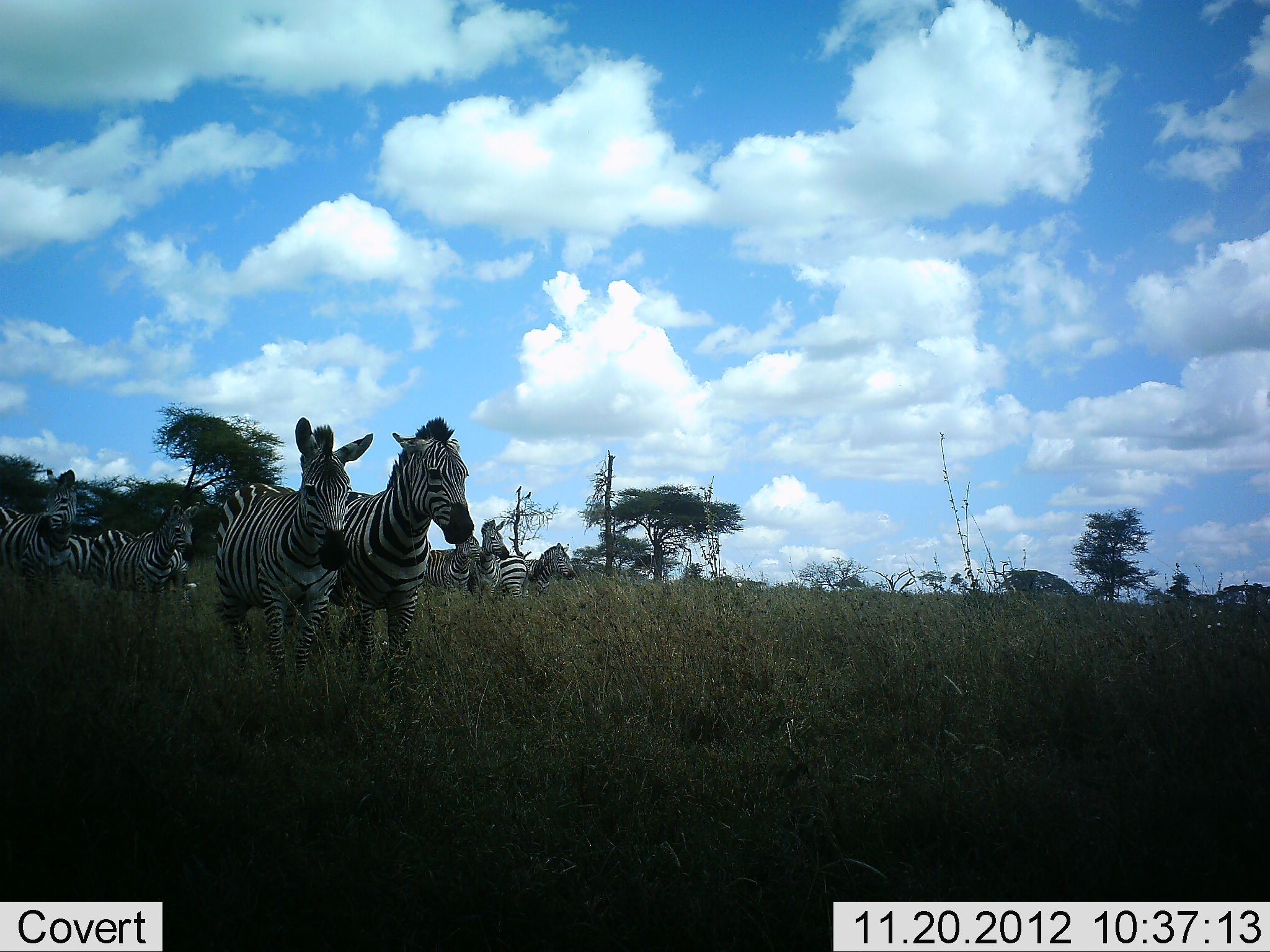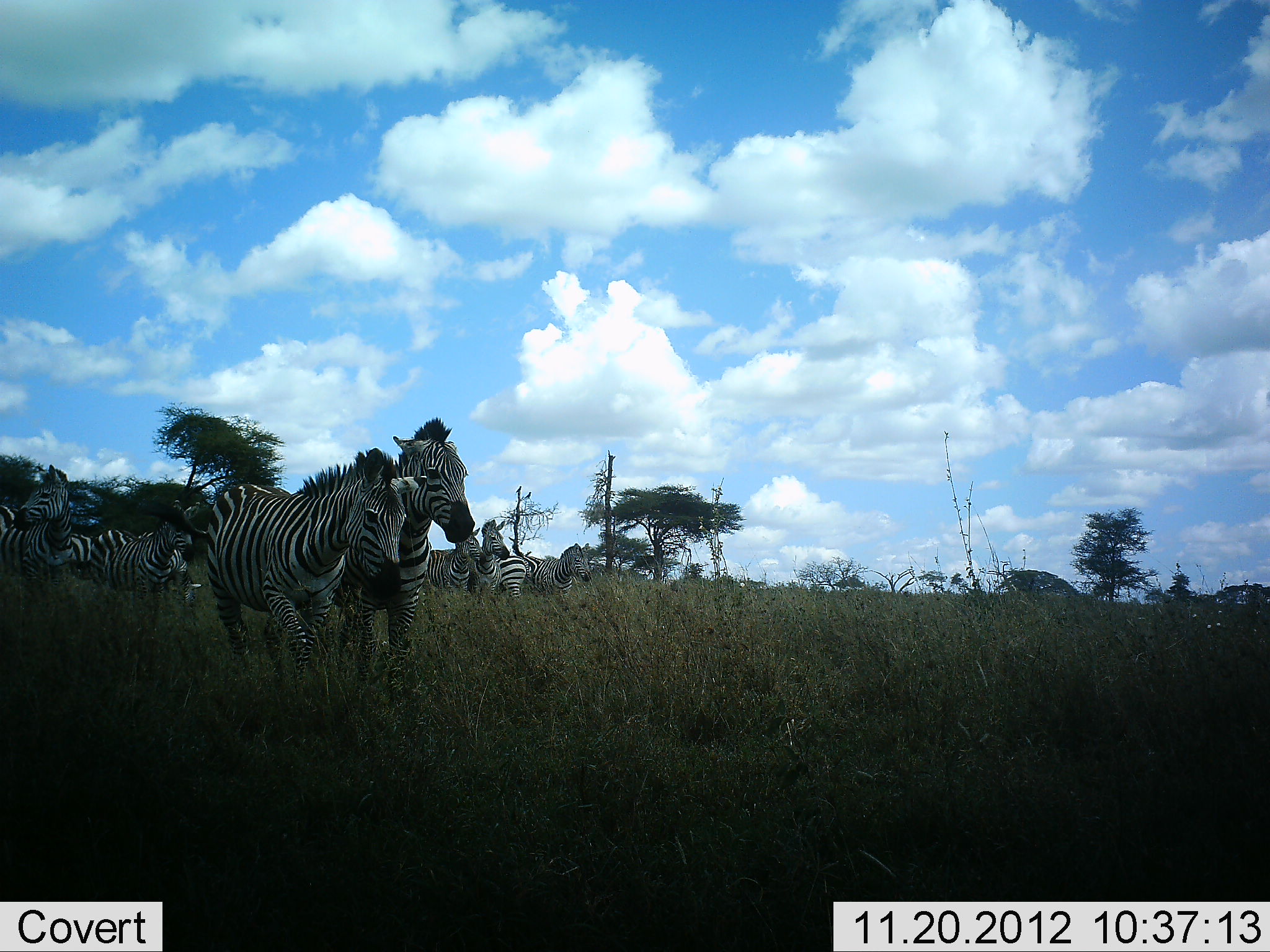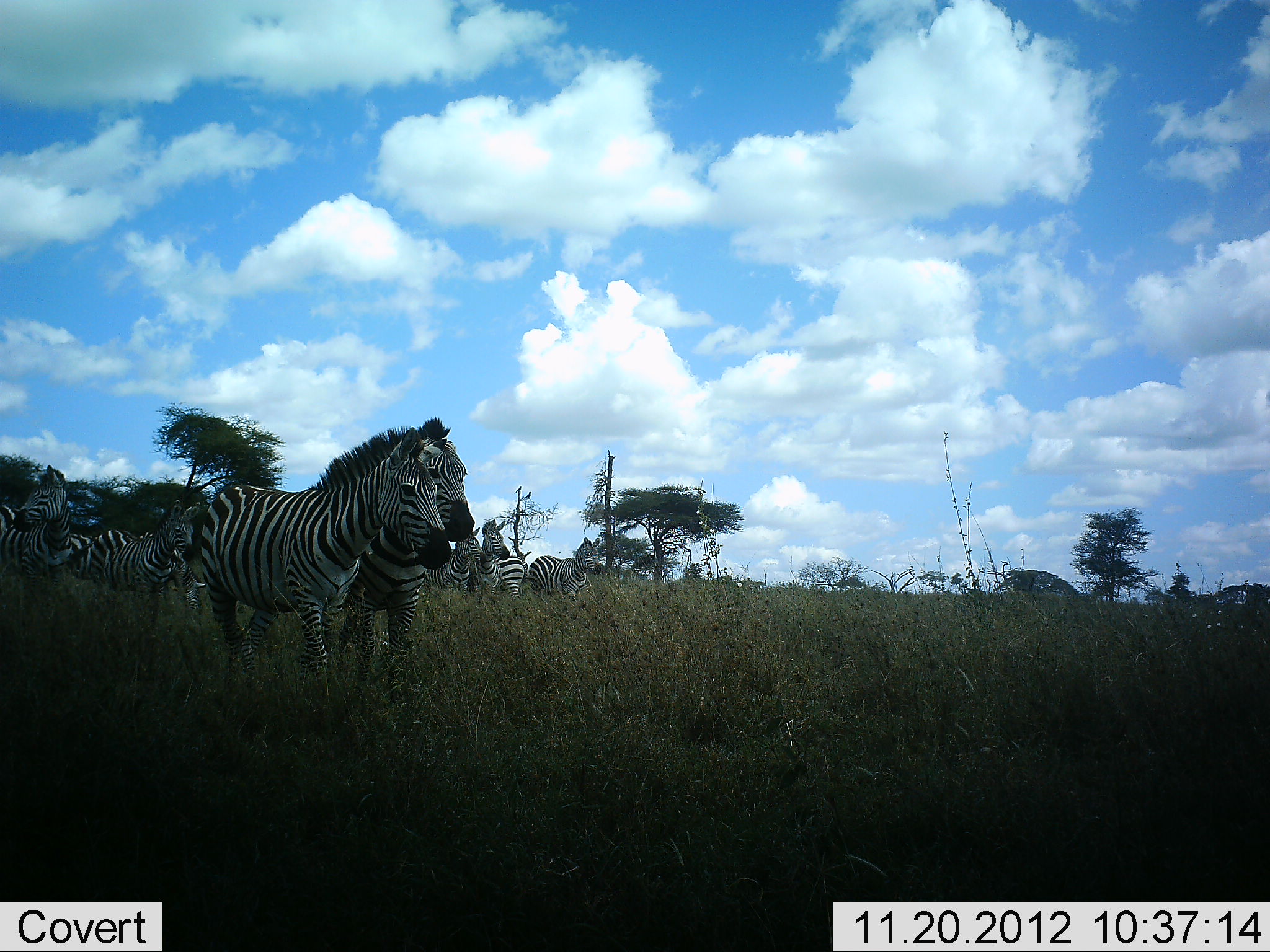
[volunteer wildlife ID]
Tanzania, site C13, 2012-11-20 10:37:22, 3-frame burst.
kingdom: Animalia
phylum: Chordata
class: Mammalia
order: Perissodactyla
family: Equidae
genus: Equus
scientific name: Equus quagga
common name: plains zebra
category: zebra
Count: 8.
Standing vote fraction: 100%.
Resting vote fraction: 0%.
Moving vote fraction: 20%.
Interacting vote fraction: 10%.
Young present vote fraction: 0%.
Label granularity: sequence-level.